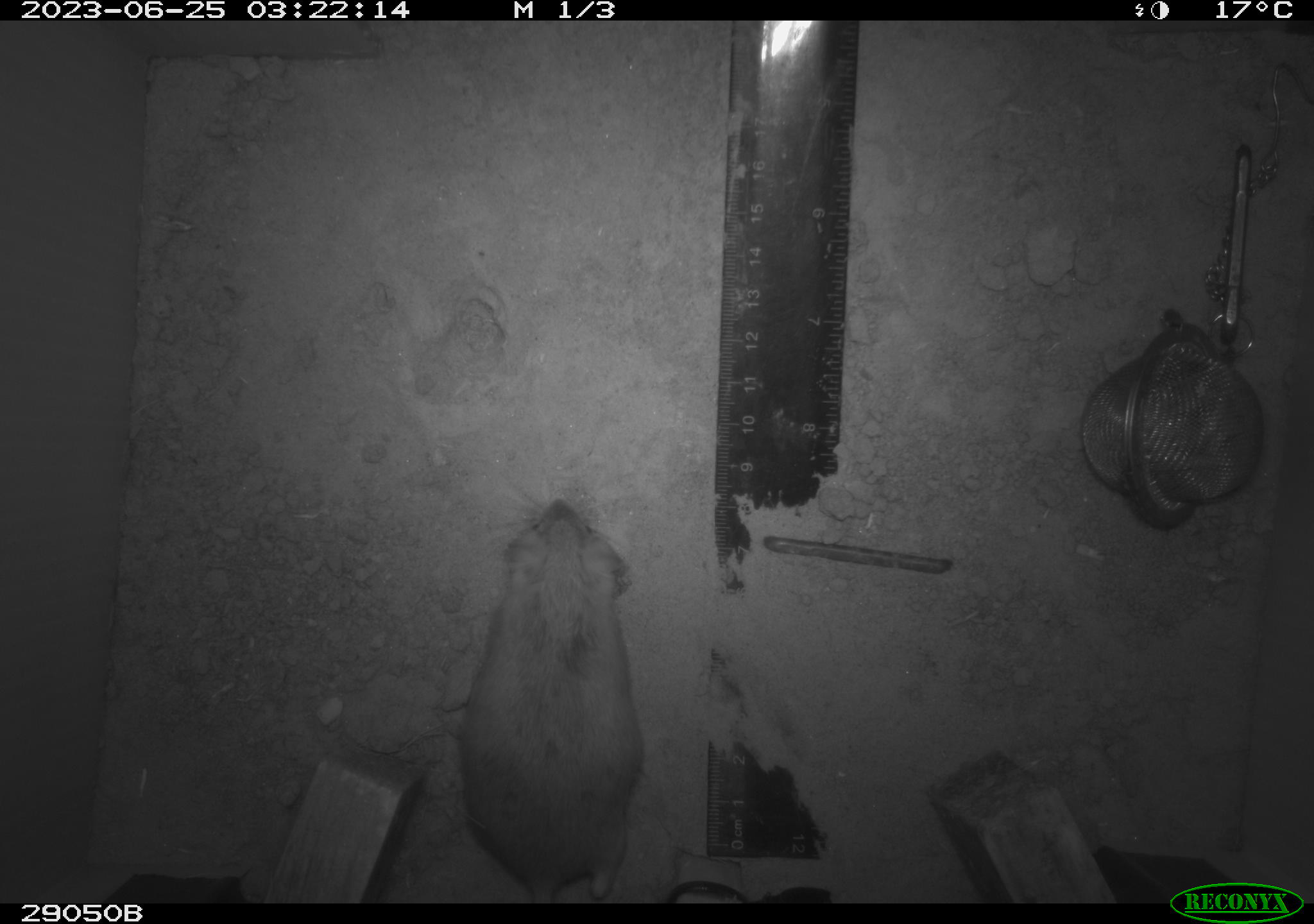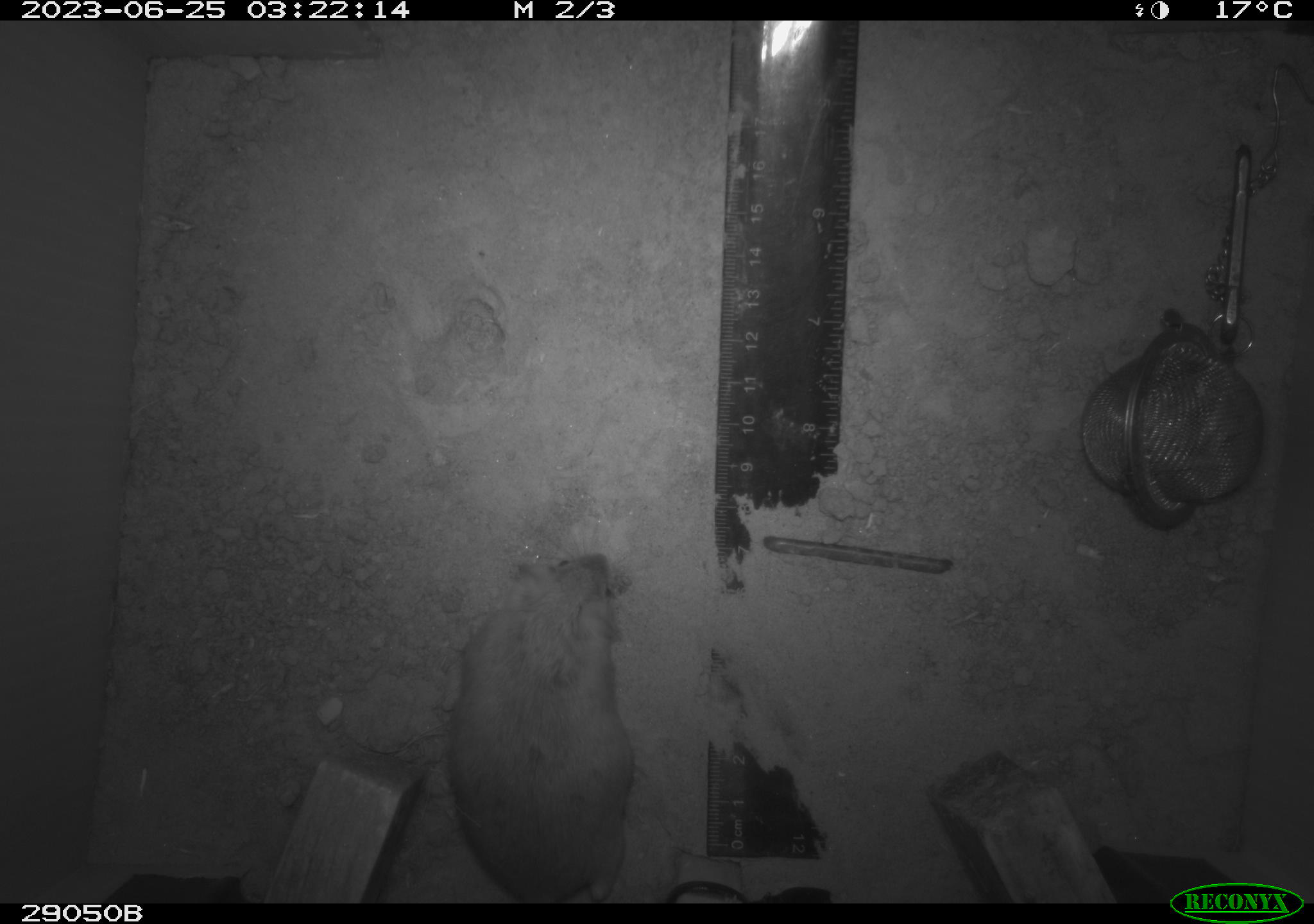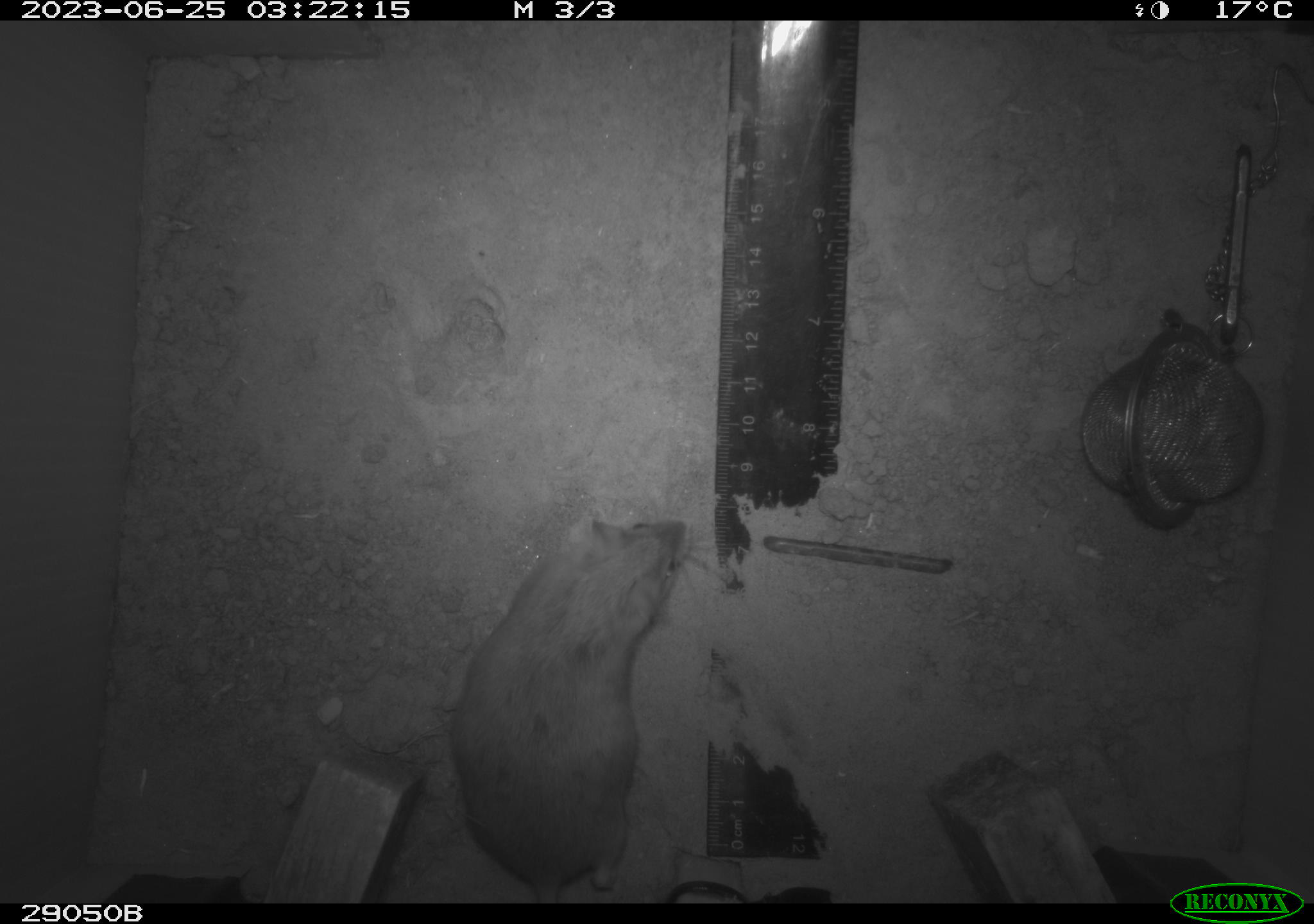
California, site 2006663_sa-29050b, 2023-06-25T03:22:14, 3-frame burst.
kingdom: Animalia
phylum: Chordata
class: Mammalia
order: Rodentia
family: Cricetidae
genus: Peromyscus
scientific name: Peromyscus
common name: deer mice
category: peromyscus species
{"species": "peromyscus species (deer mice) (Peromyscus)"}